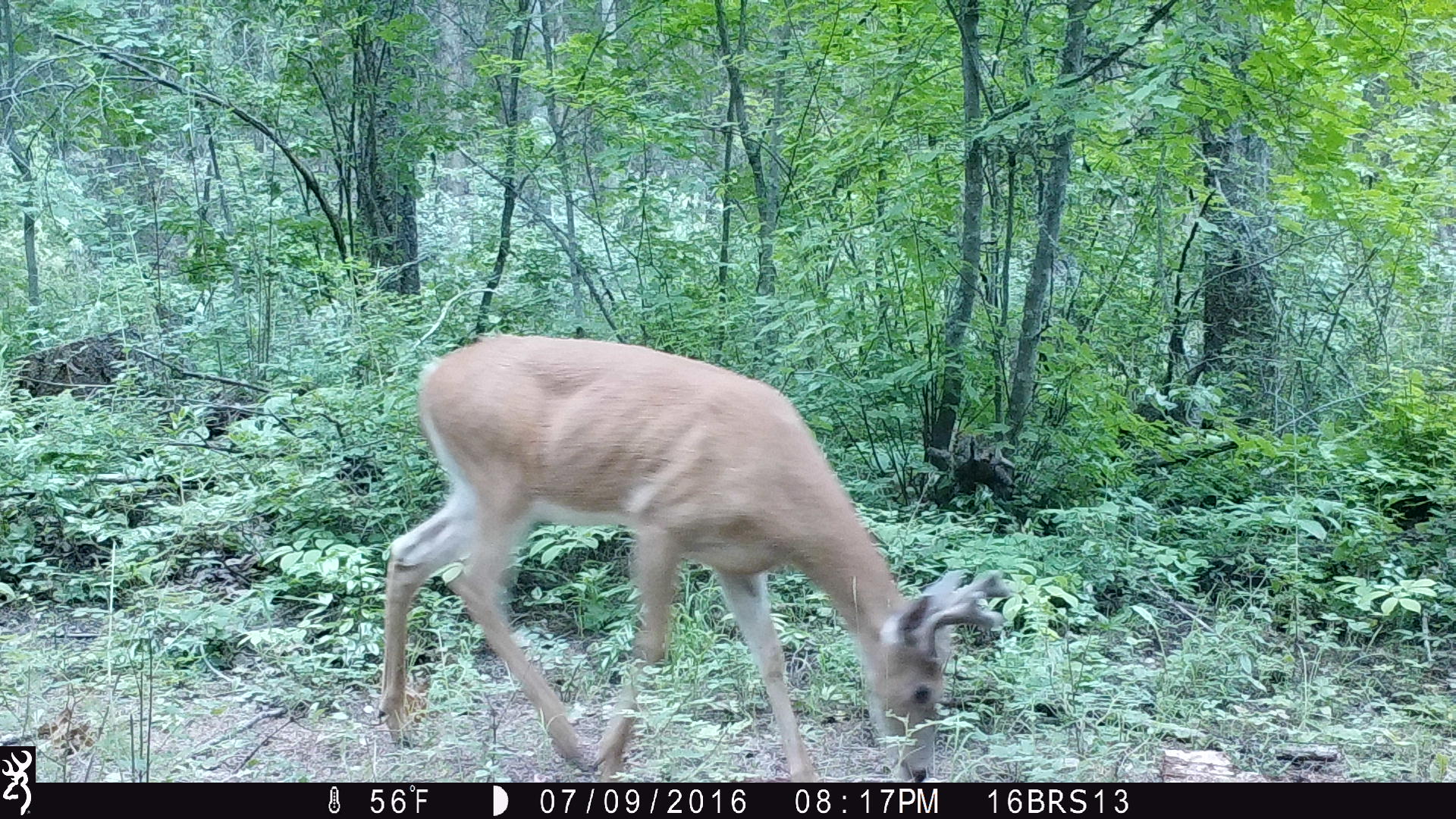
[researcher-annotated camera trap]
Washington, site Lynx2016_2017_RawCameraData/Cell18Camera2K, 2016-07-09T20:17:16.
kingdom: Animalia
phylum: Chordata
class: Mammalia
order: Artiodactyla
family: Cervidae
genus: Odocoileus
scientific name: Odocoileus virginianus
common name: white-tailed deer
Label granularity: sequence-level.